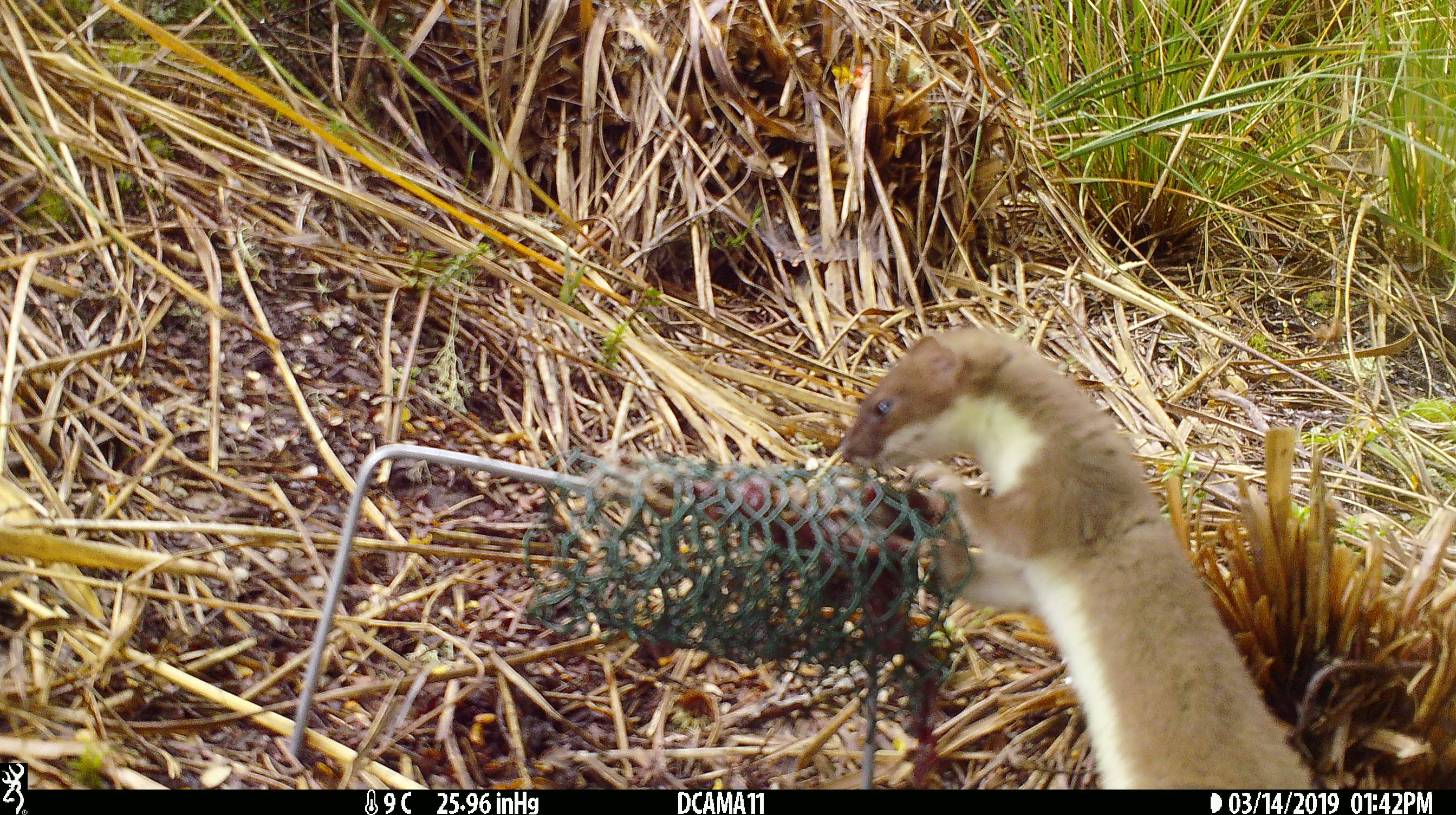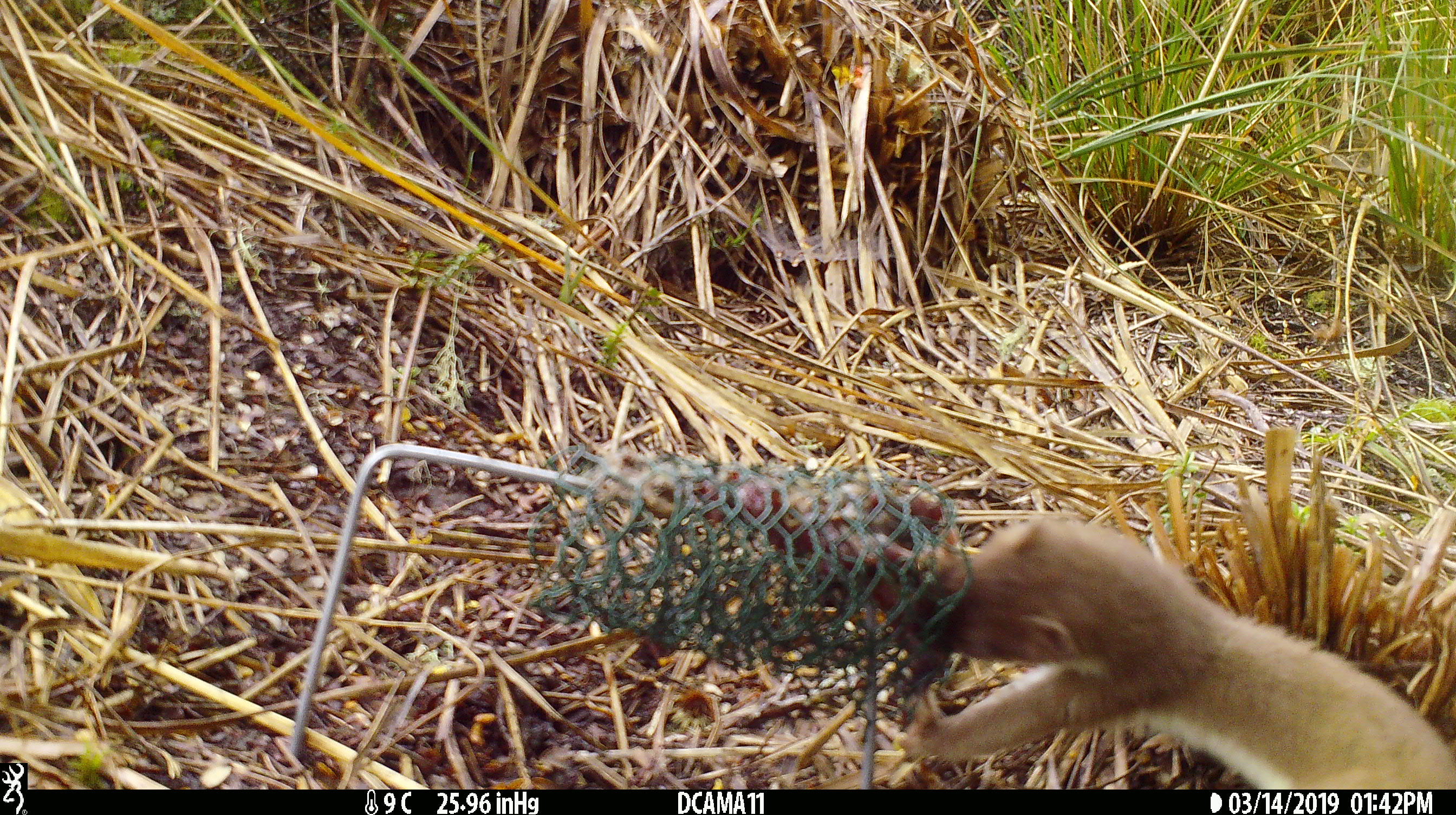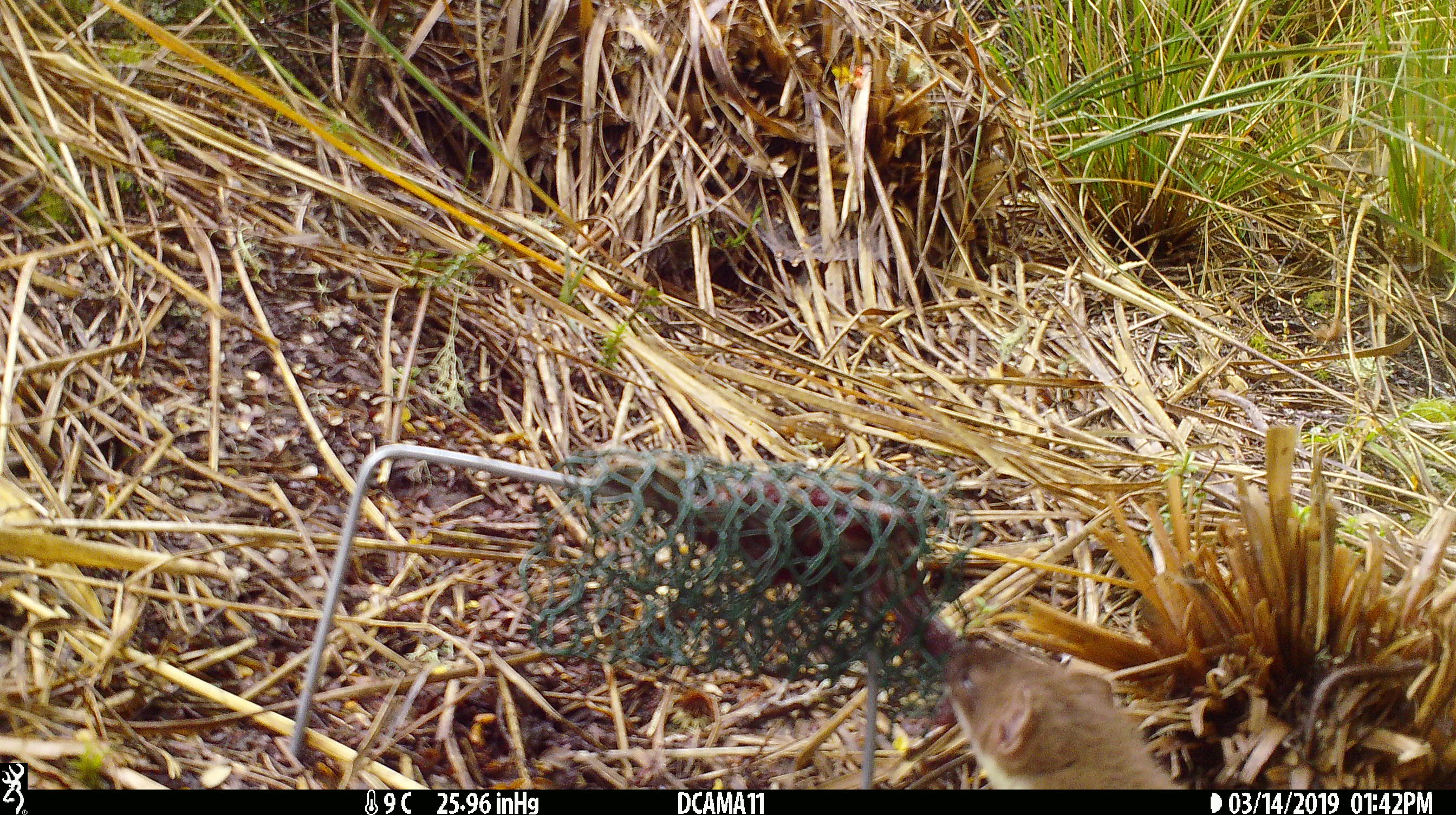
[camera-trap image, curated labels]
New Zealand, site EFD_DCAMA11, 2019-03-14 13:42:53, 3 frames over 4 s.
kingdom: Animalia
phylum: Chordata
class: Mammalia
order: Carnivora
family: Mustelidae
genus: Mustela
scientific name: Mustela erminea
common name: stoat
Stoat (Mustela erminea).